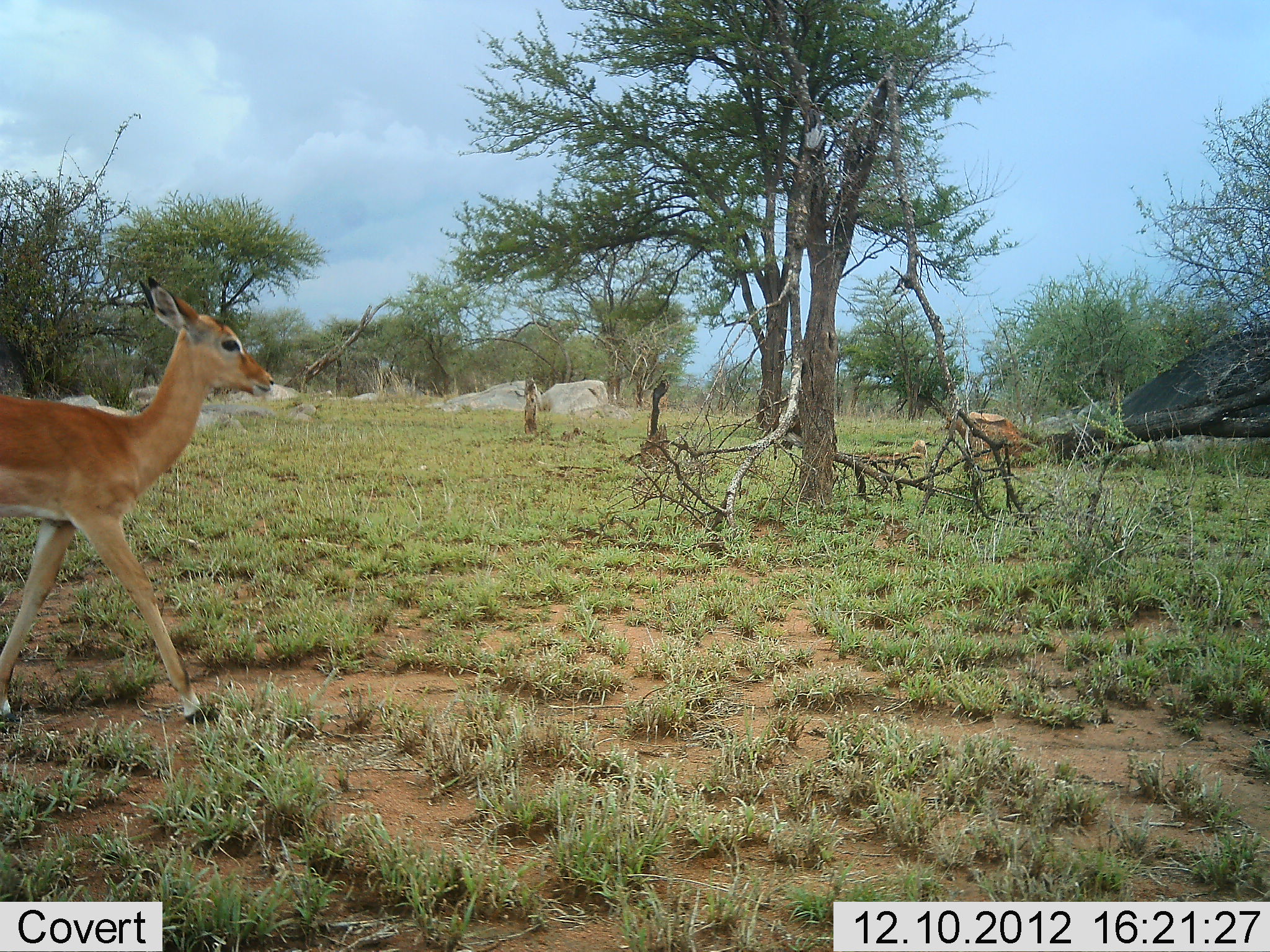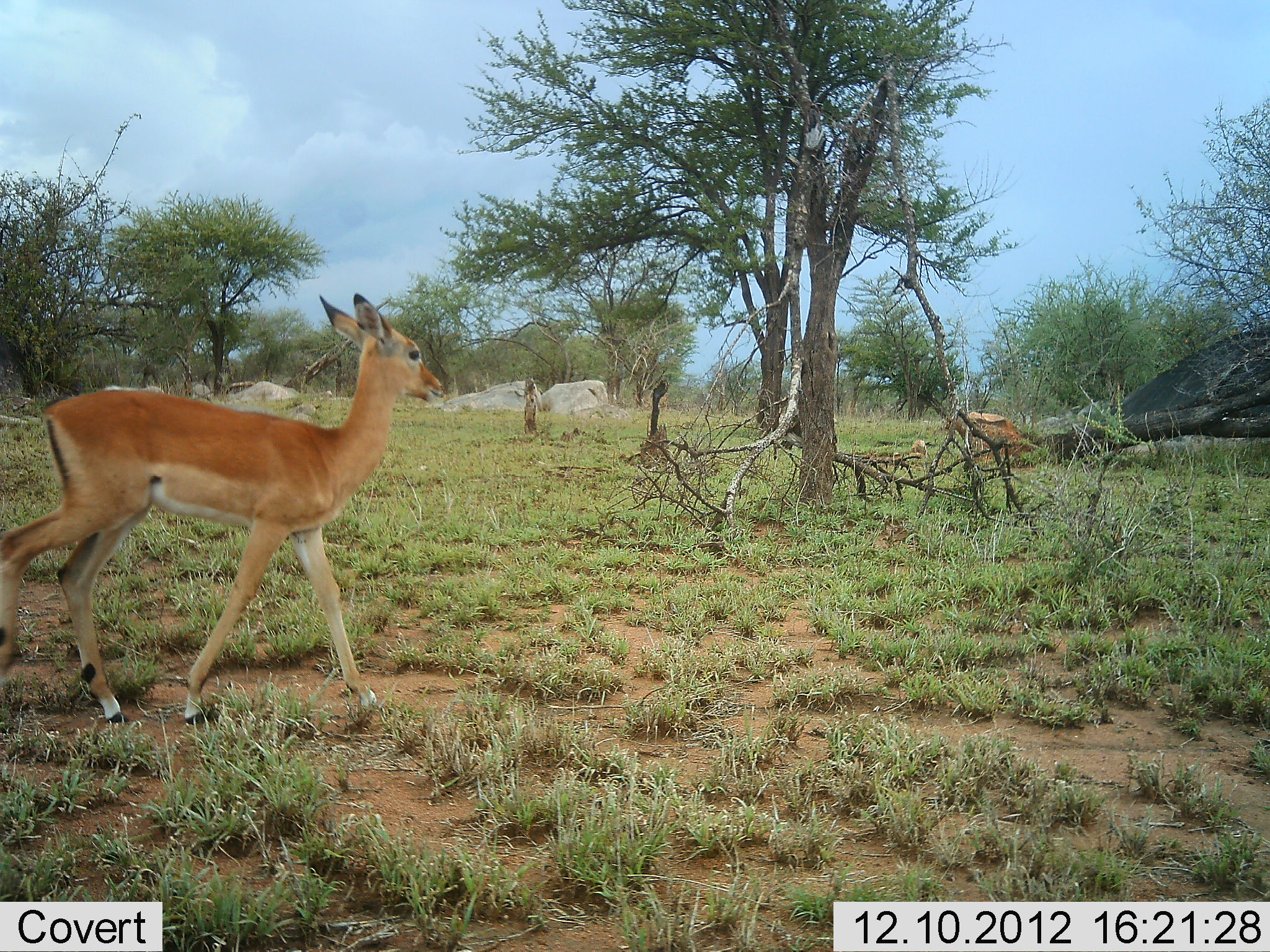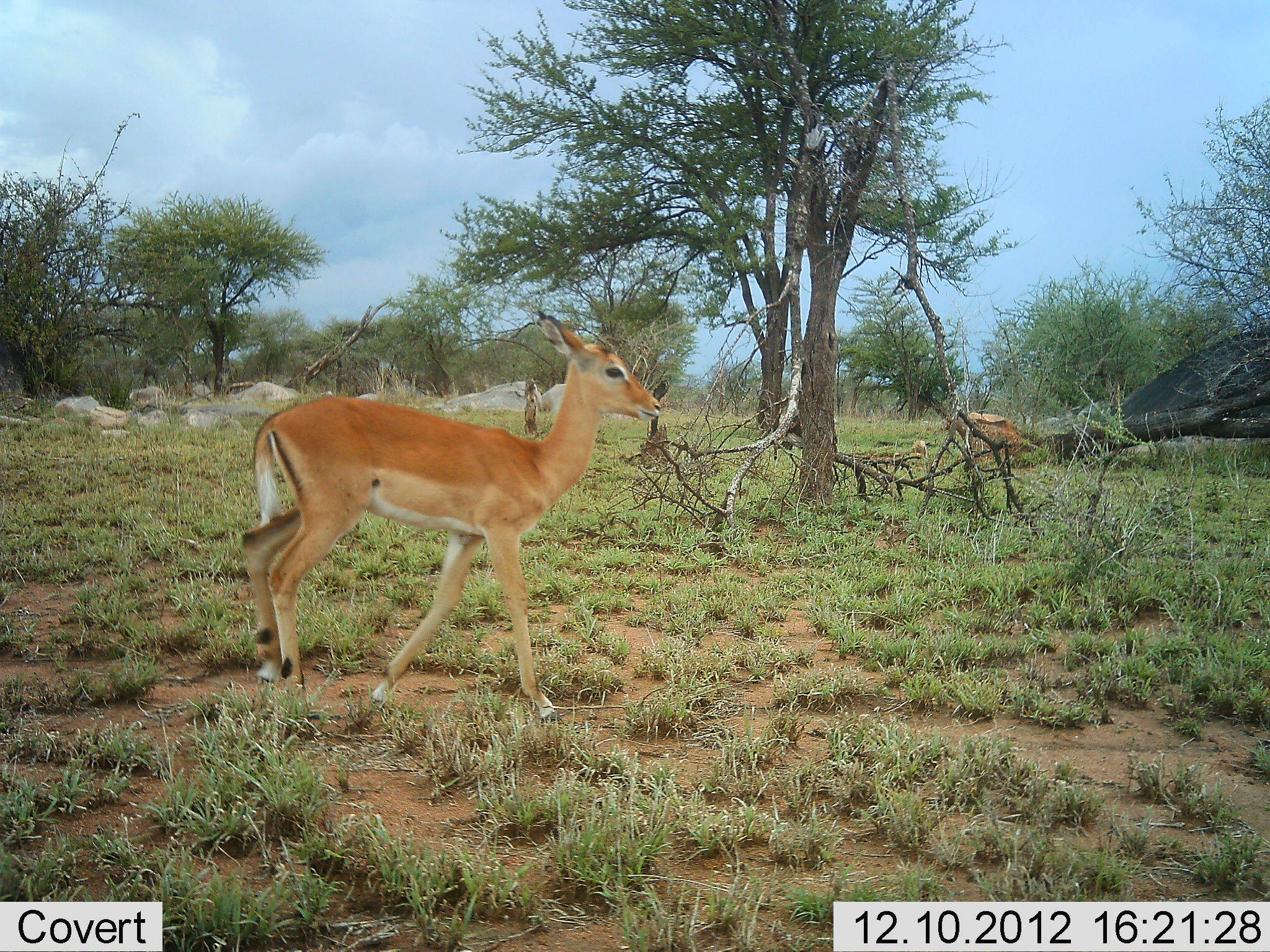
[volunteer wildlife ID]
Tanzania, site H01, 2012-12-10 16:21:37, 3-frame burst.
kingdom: Animalia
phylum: Chordata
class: Mammalia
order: Artiodactyla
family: Bovidae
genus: Aepyceros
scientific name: Aepyceros melampus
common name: impala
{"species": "impala (Aepyceros melampus)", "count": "1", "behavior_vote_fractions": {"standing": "12%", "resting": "0%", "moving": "100%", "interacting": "0%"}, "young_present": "12%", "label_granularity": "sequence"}